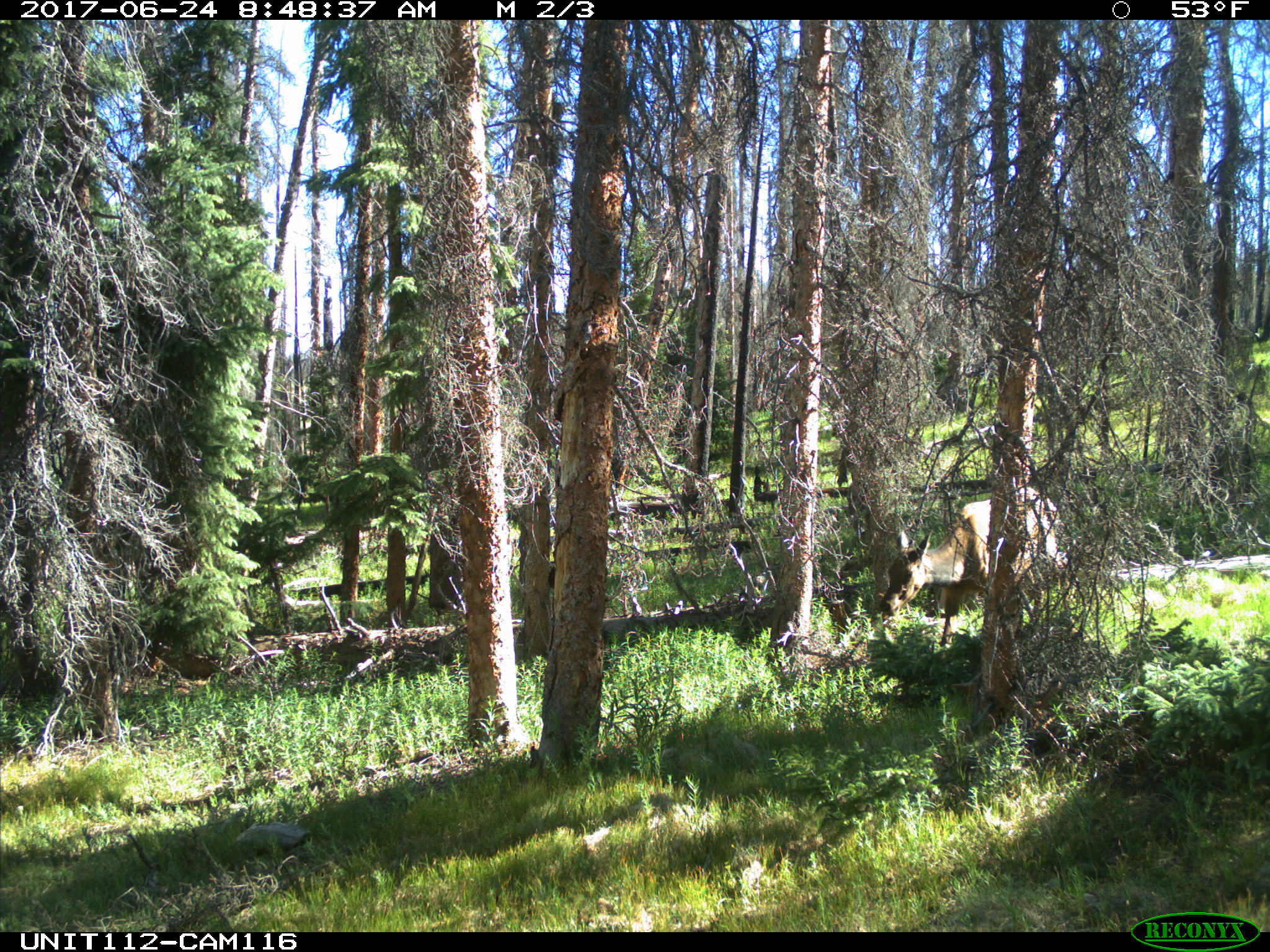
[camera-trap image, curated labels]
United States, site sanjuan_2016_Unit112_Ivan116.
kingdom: Animalia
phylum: Chordata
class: Mammalia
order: Artiodactyla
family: Cervidae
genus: Cervus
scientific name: Cervus elaphus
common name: red deer